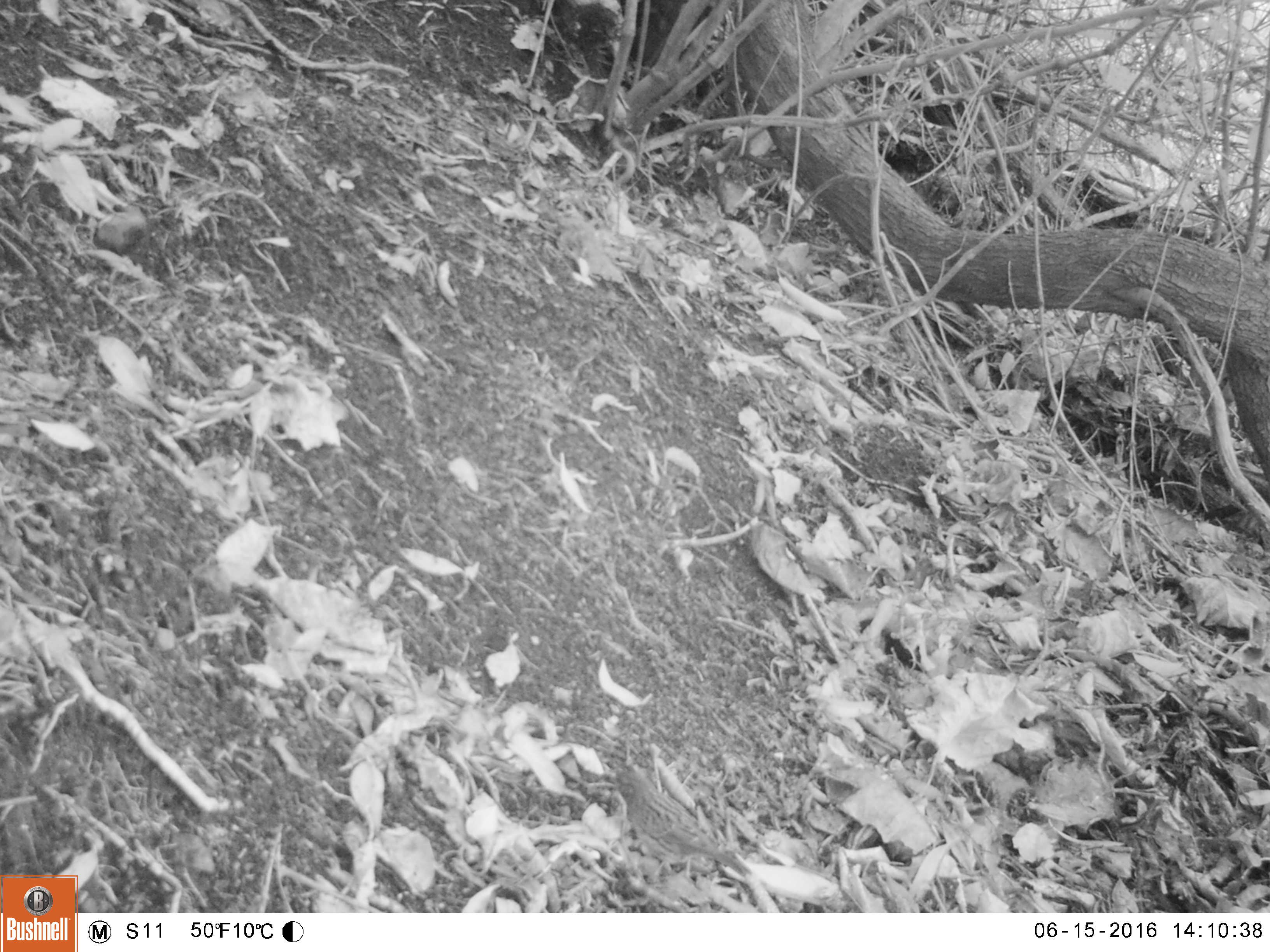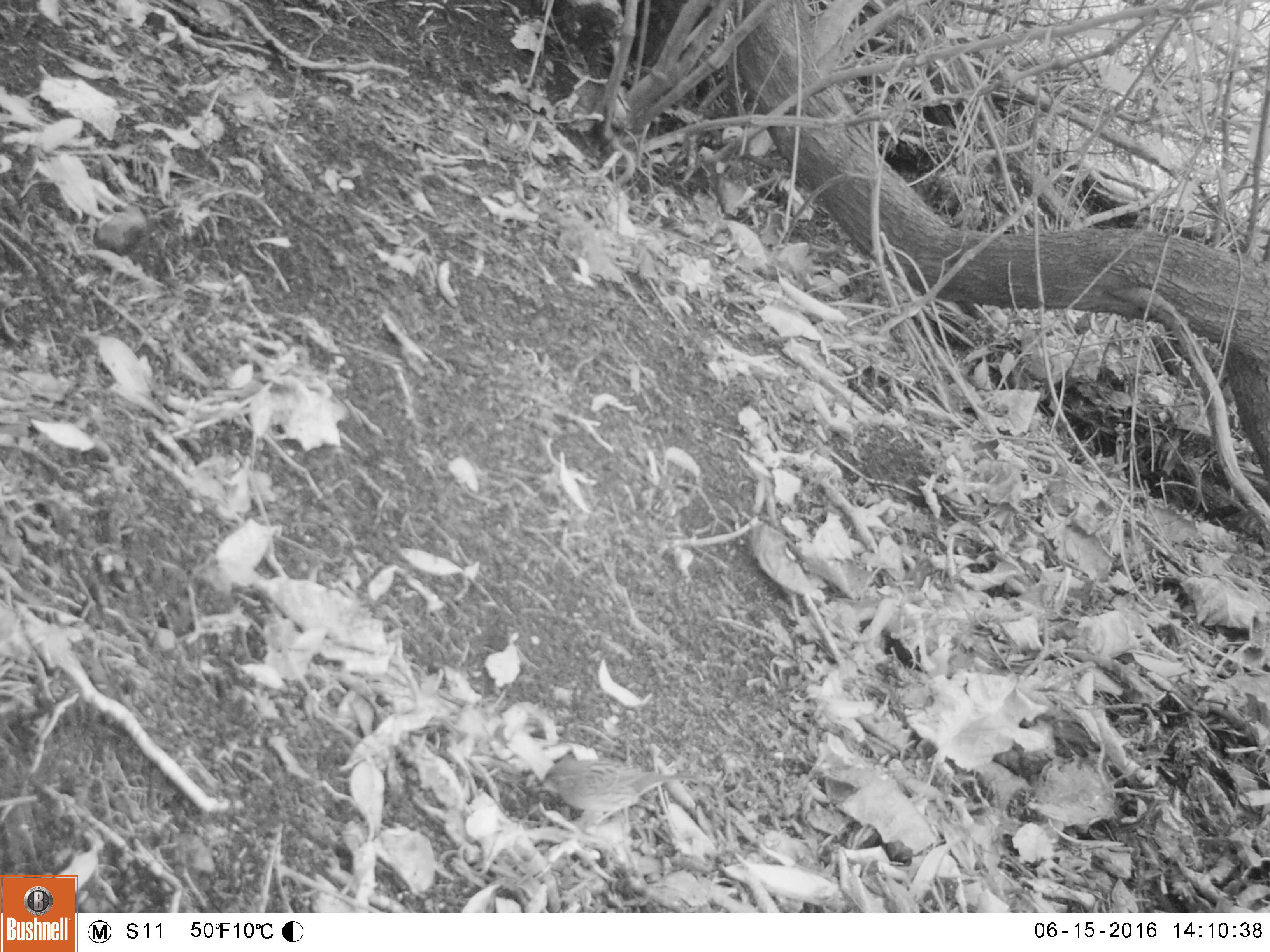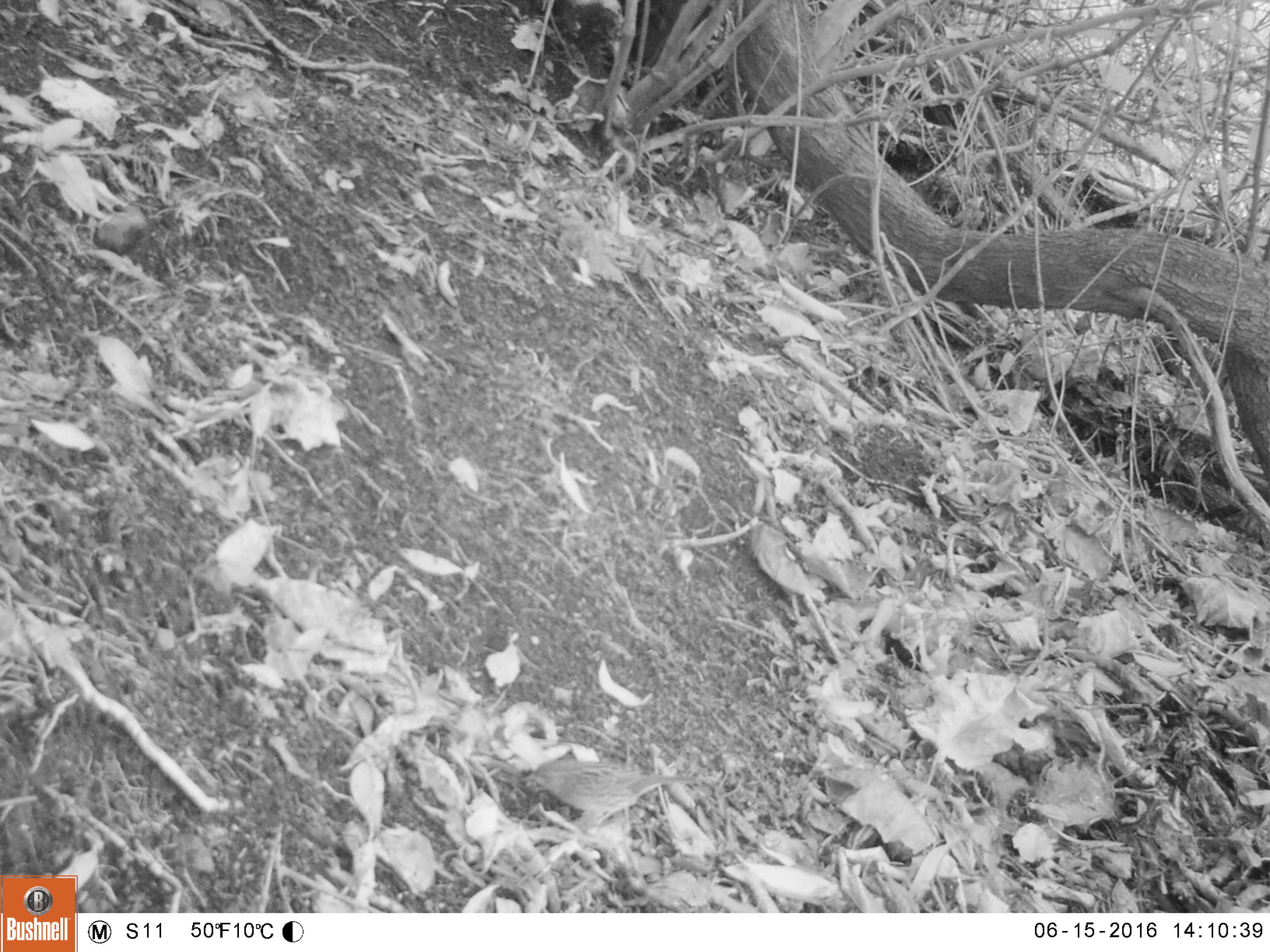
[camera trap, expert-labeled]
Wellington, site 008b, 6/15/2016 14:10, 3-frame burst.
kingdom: Animalia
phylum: Chordata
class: Aves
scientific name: Aves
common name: bird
Bird (Aves).